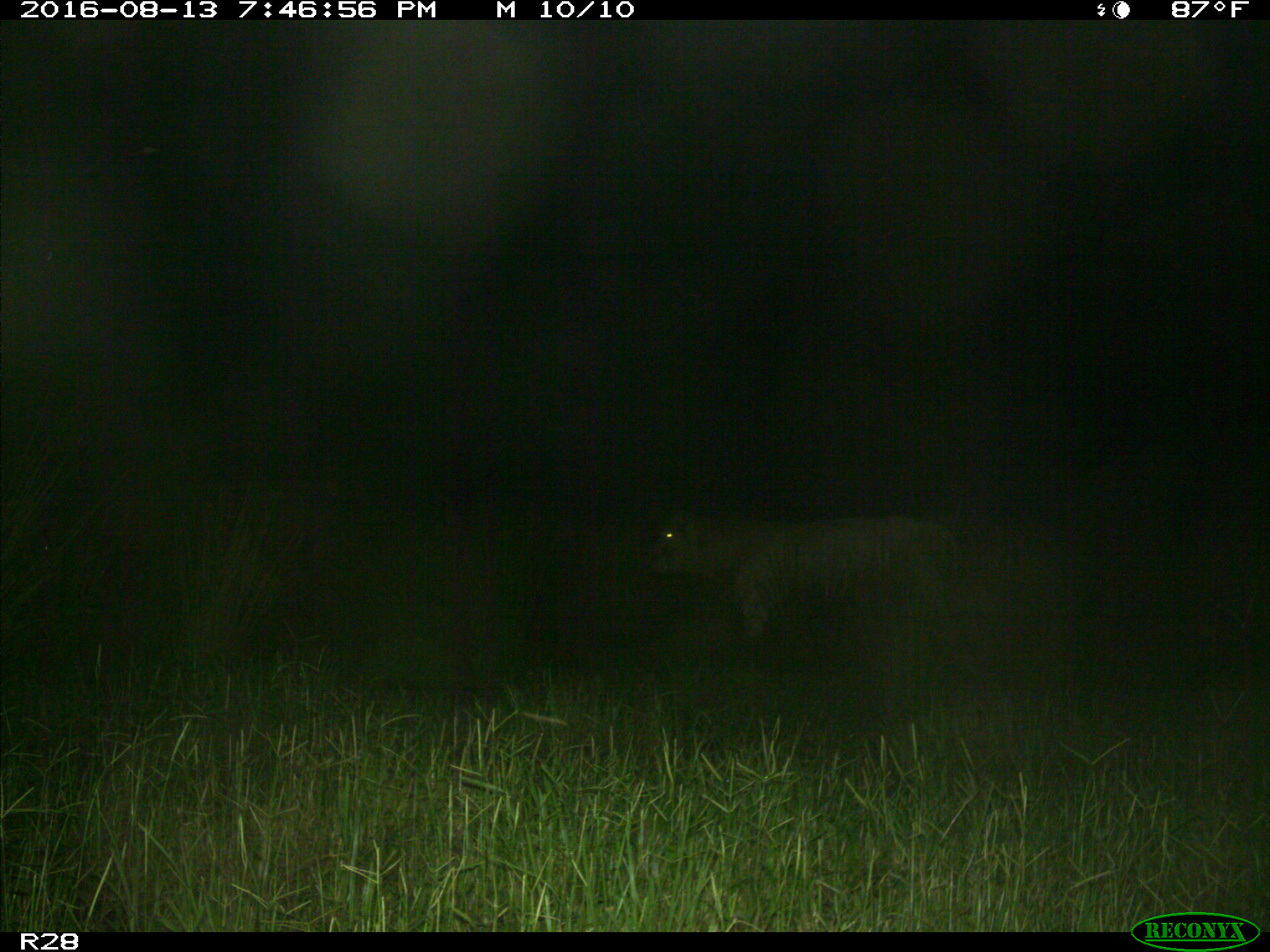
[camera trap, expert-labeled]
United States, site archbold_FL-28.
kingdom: Animalia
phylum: Chordata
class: Mammalia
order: Artiodactyla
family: Bovidae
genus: Bos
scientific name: Bos taurus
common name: domestic cow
Bos taurus (domestic cow).